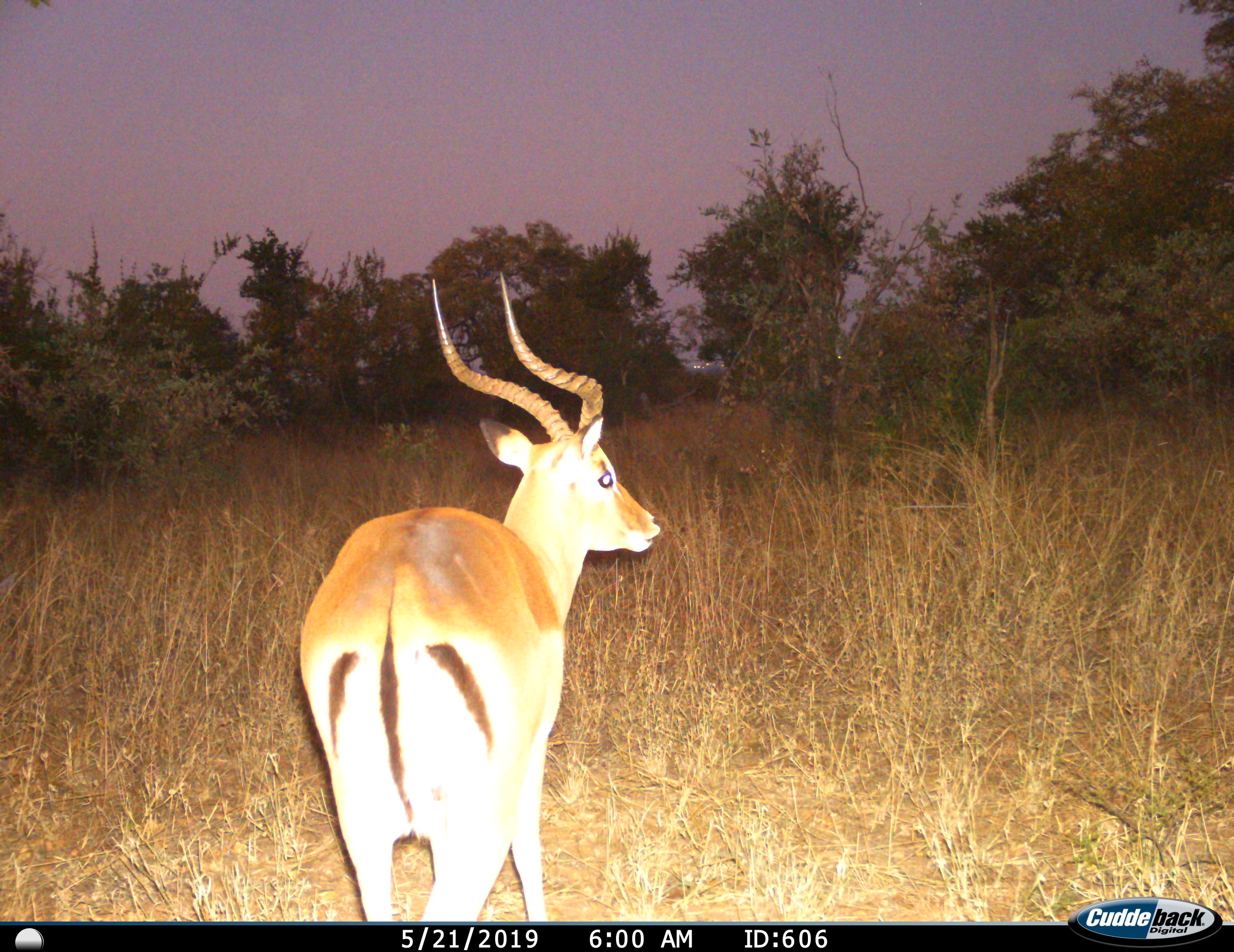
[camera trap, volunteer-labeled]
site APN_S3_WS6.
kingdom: Animalia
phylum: Chordata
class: Mammalia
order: Artiodactyla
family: Bovidae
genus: Aepyceros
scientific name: Aepyceros melampus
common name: impala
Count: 1.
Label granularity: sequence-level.